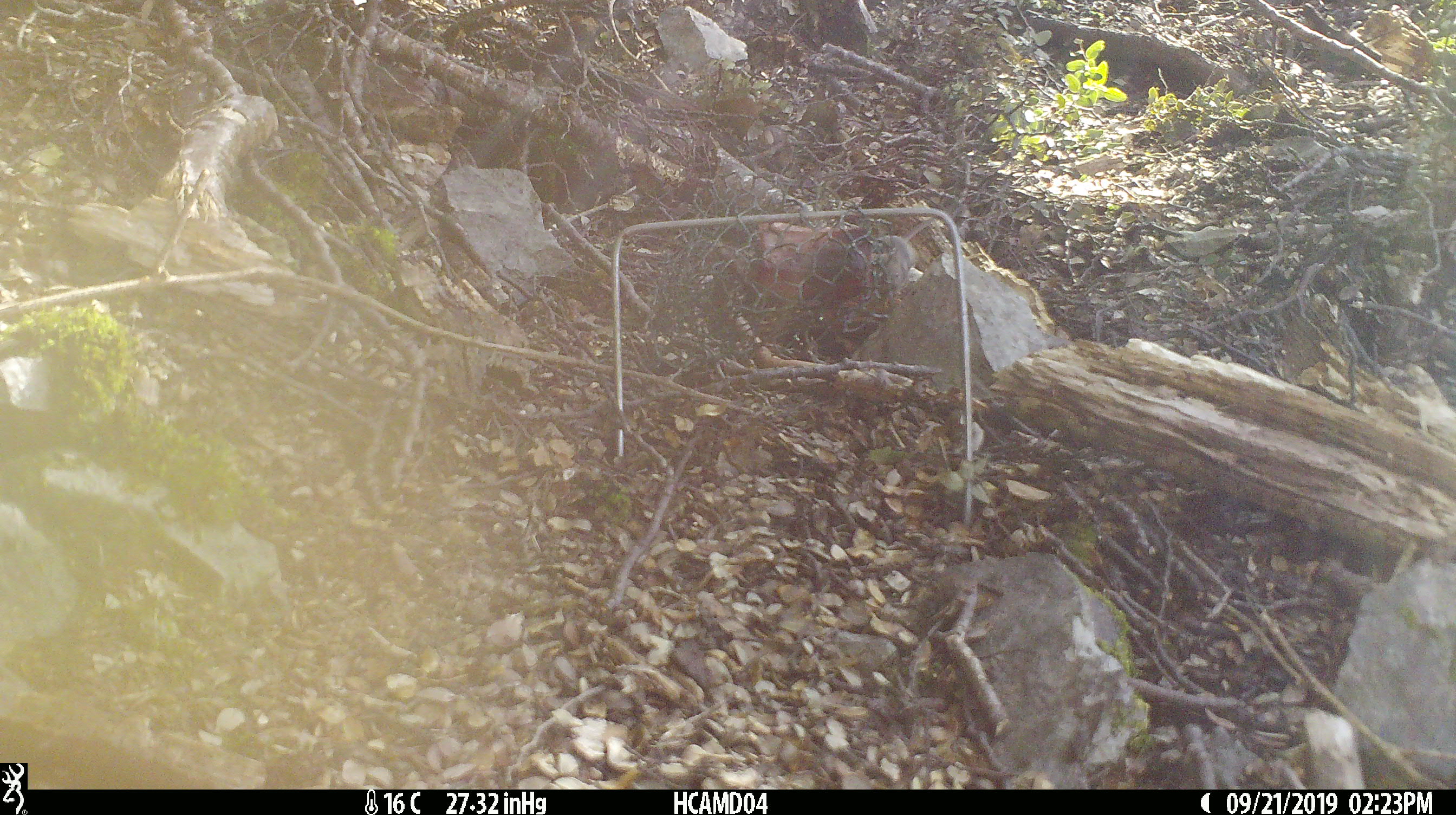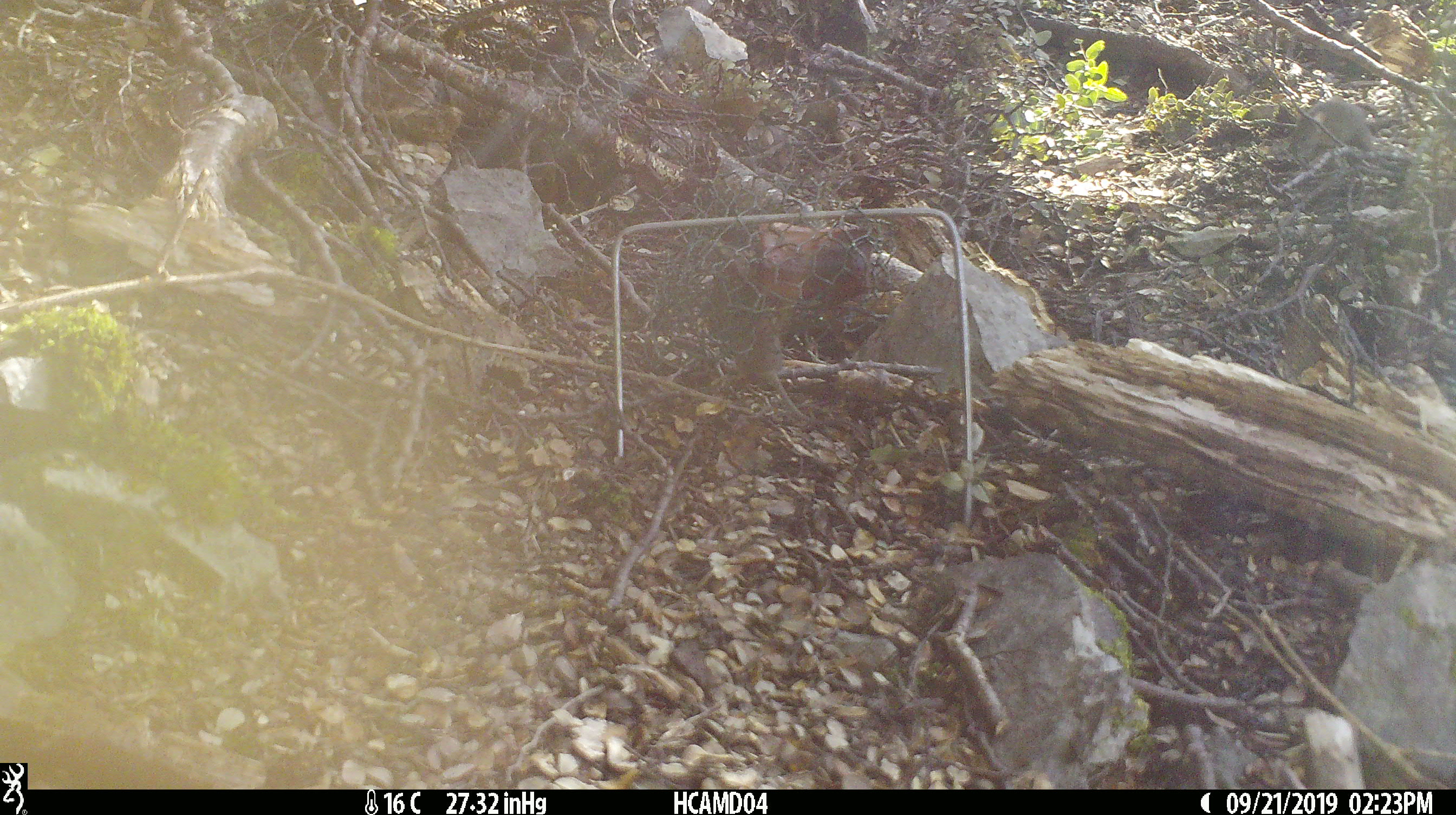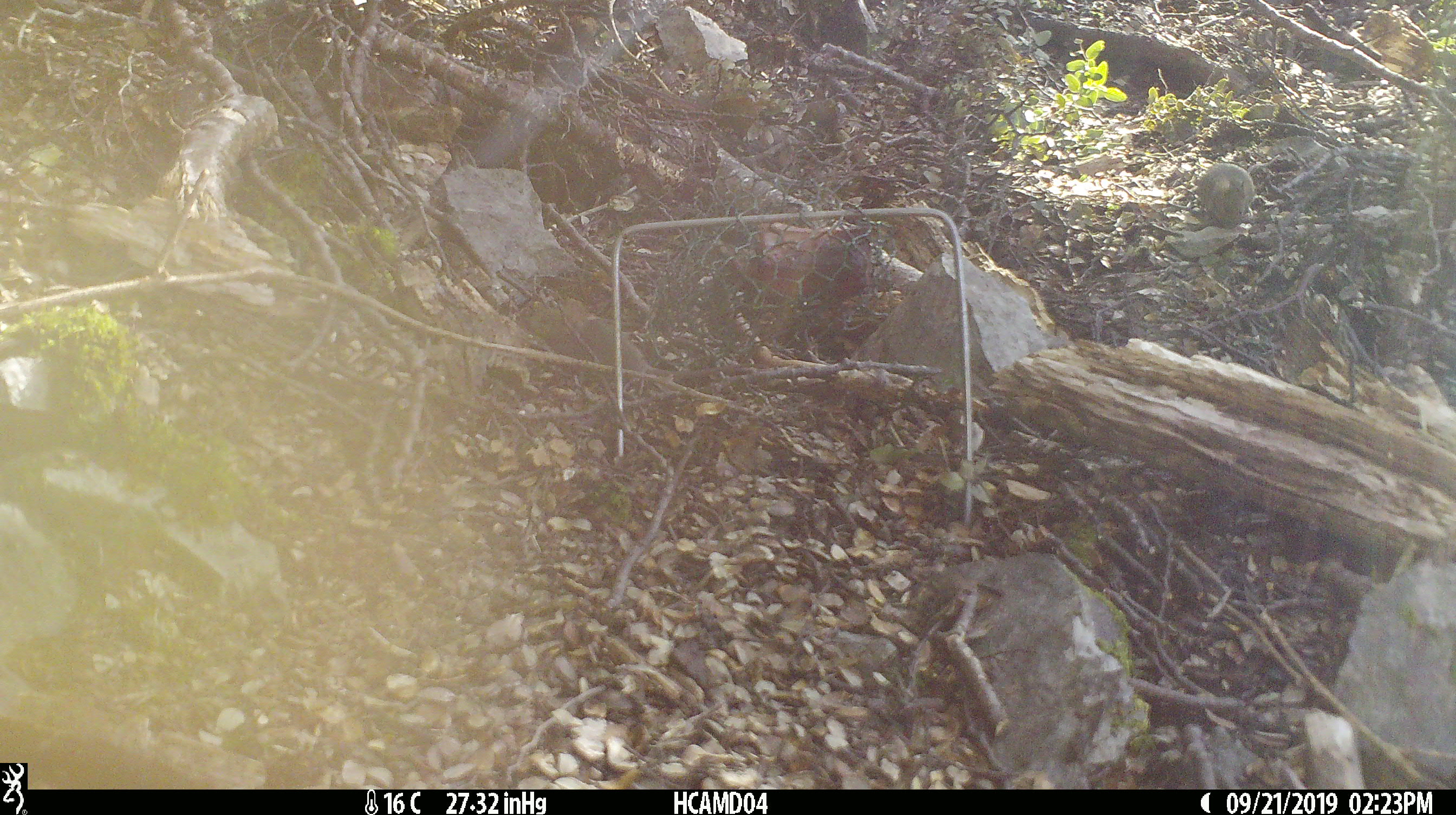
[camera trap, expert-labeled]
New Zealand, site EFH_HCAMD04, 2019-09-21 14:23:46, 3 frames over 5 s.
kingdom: Animalia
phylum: Chordata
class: Mammalia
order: Rodentia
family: Muridae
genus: Mus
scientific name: Mus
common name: mouse